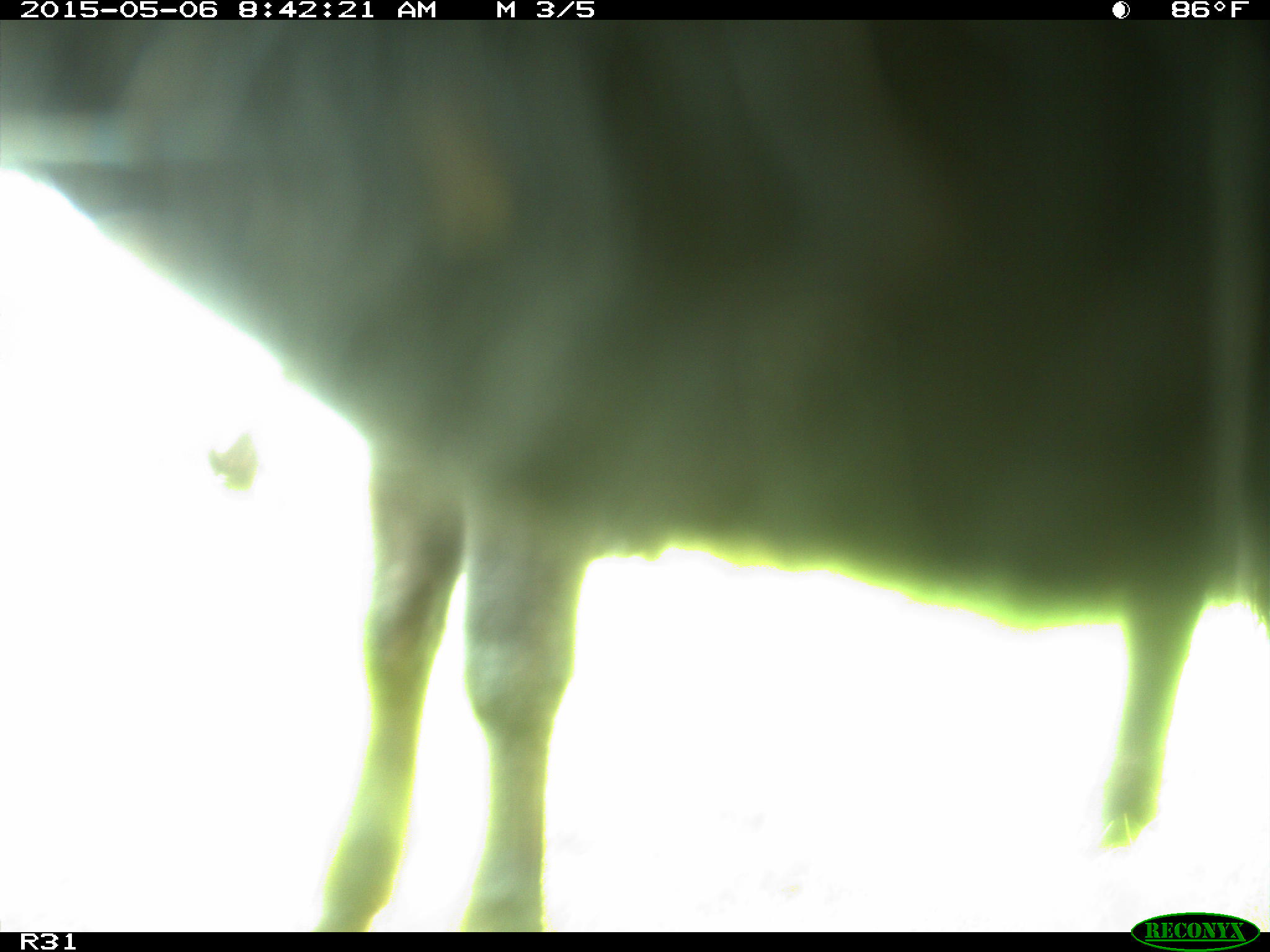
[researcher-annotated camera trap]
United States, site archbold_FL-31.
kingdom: Animalia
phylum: Chordata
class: Mammalia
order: Artiodactyla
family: Bovidae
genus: Bos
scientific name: Bos taurus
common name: domestic cow